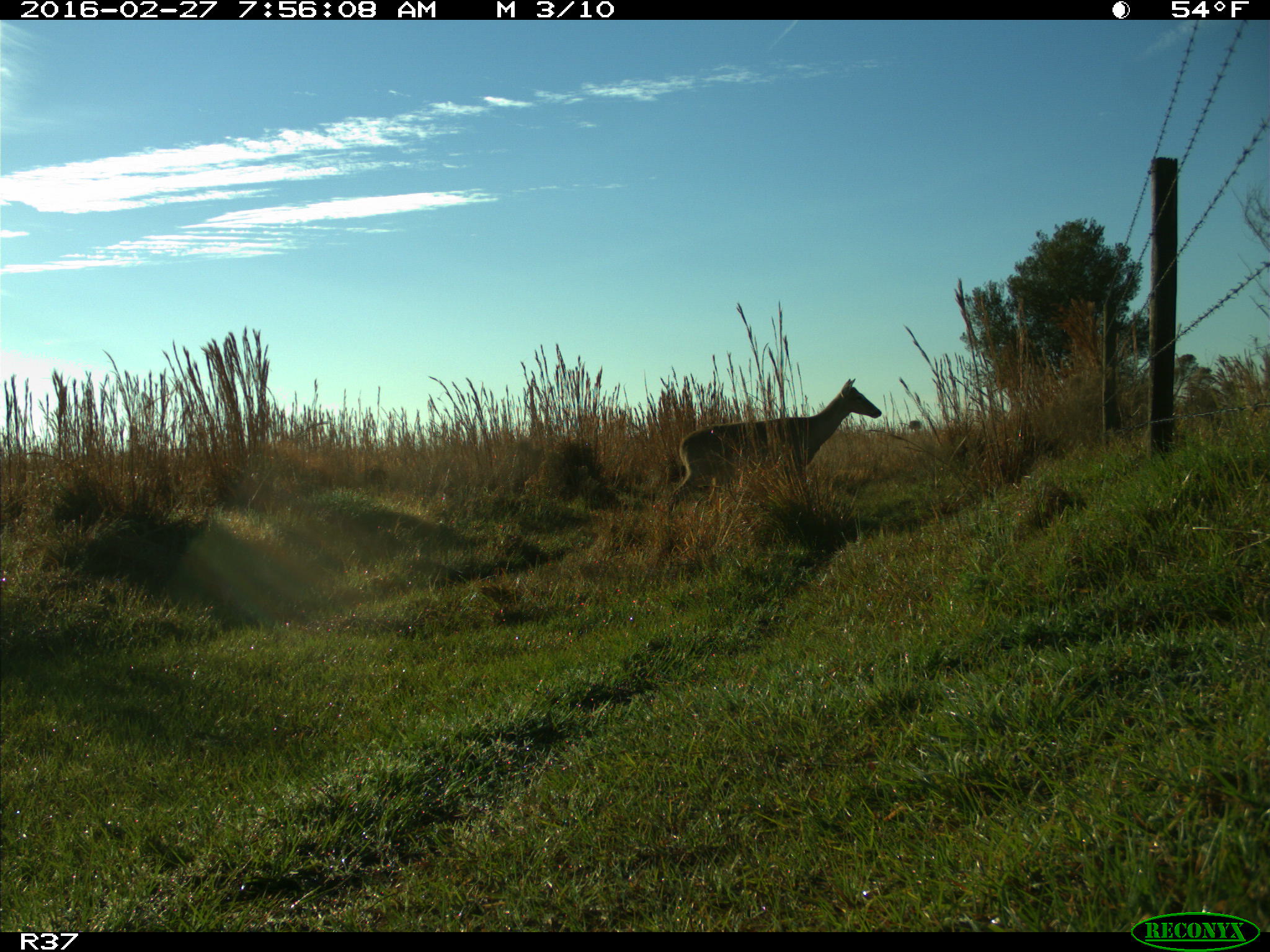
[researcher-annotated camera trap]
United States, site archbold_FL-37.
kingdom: Animalia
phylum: Chordata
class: Mammalia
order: Artiodactyla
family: Cervidae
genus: Odocoileus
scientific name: Odocoileus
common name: deer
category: unidentified deer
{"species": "unidentified deer (deer) (Odocoileus)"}